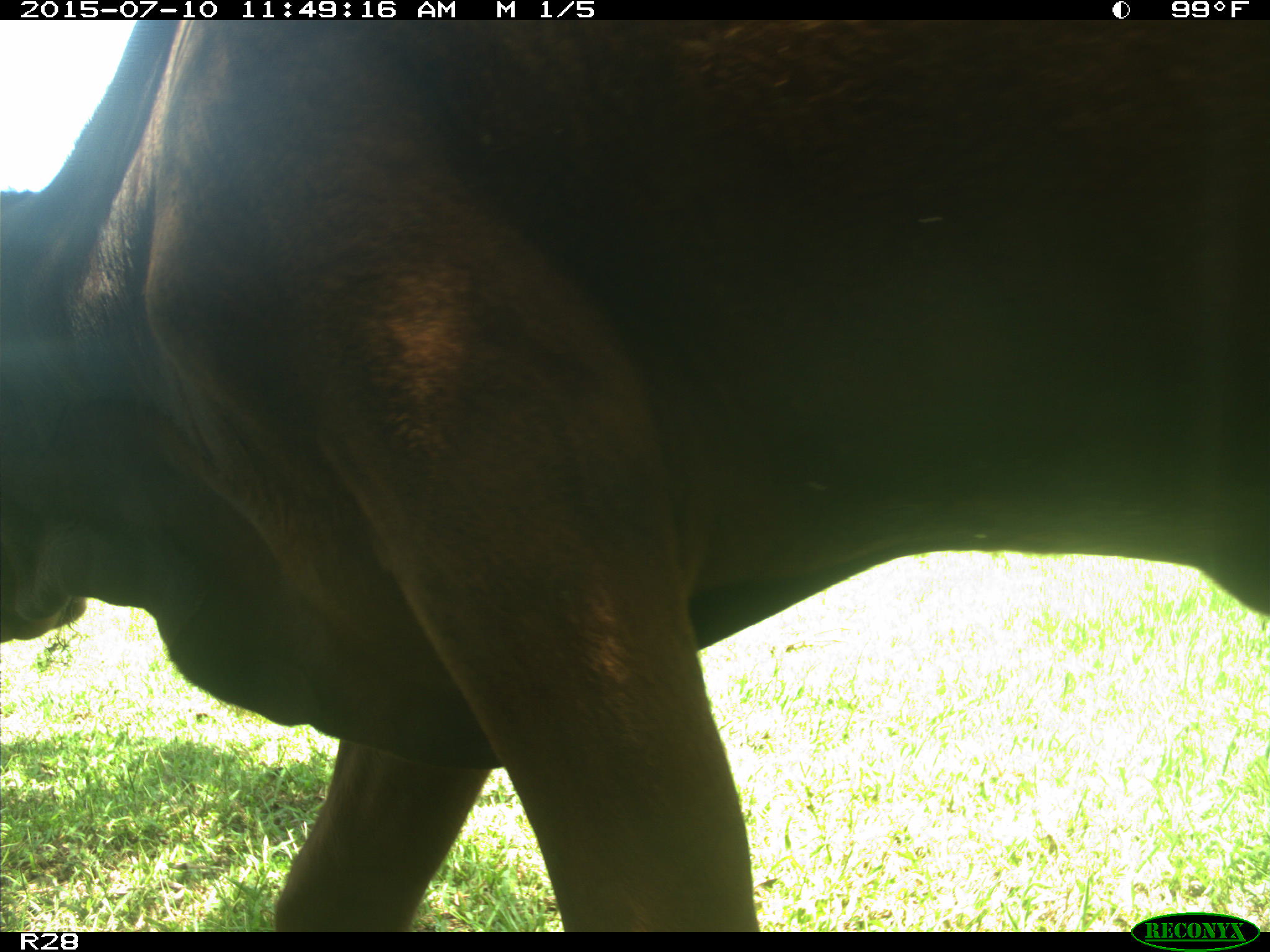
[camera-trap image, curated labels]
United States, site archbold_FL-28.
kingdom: Animalia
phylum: Chordata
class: Mammalia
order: Artiodactyla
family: Bovidae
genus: Bos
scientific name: Bos taurus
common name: domestic cow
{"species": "Bos taurus (domestic cow)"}